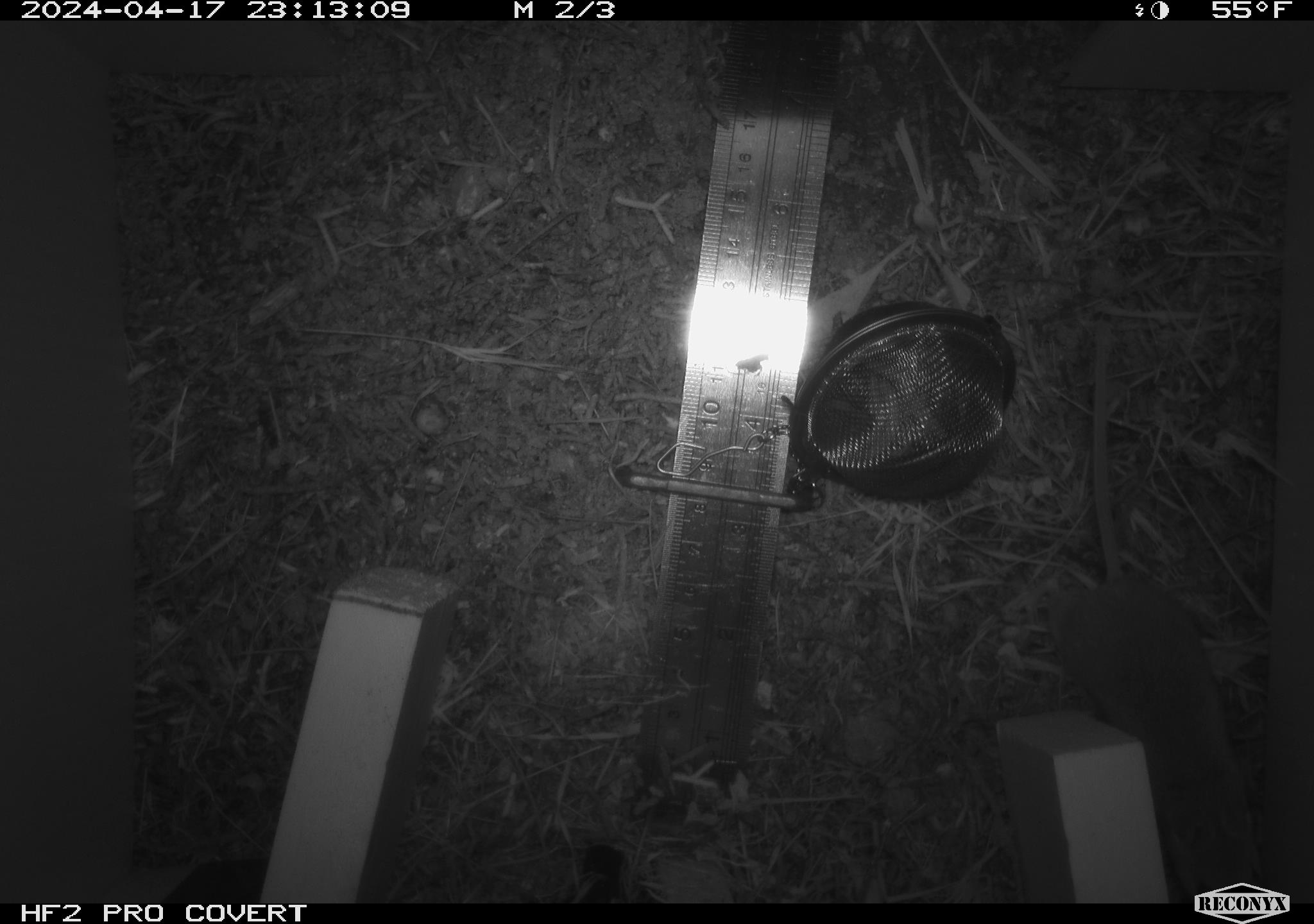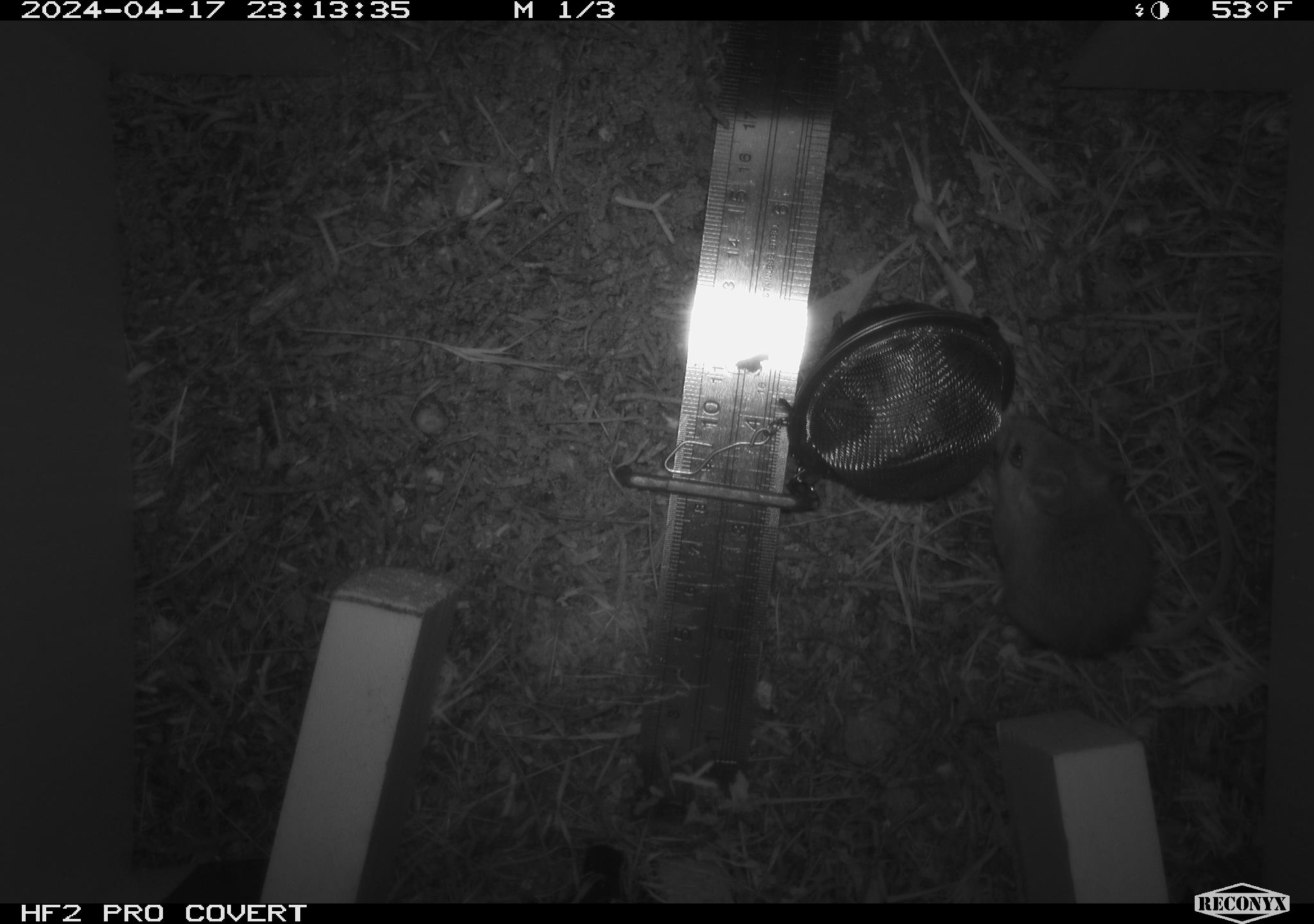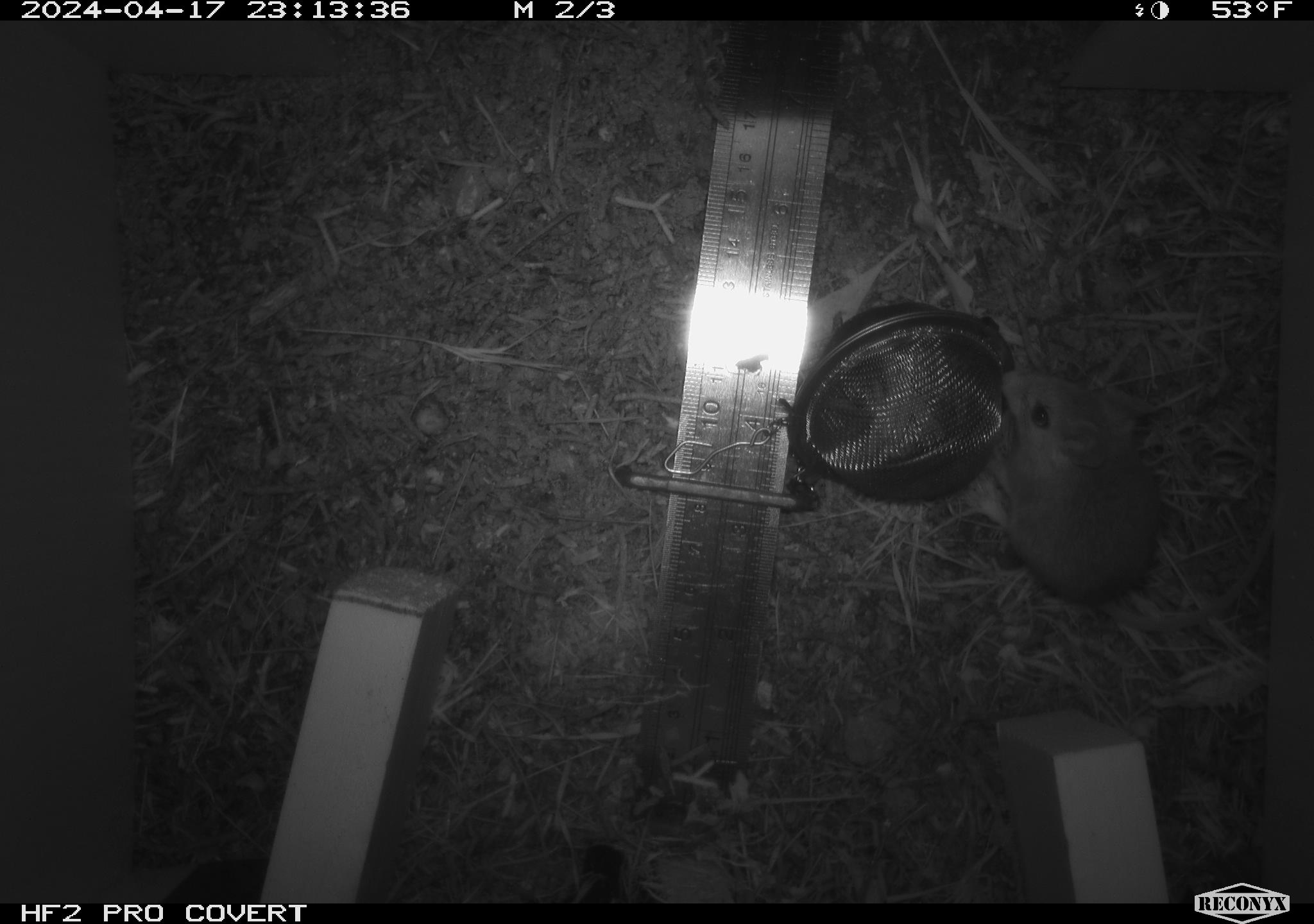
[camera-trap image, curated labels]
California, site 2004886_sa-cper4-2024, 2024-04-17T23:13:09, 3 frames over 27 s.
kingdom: Animalia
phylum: Chordata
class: Mammalia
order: Rodentia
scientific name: Rodentia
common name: rodent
Rodent (Rodentia).